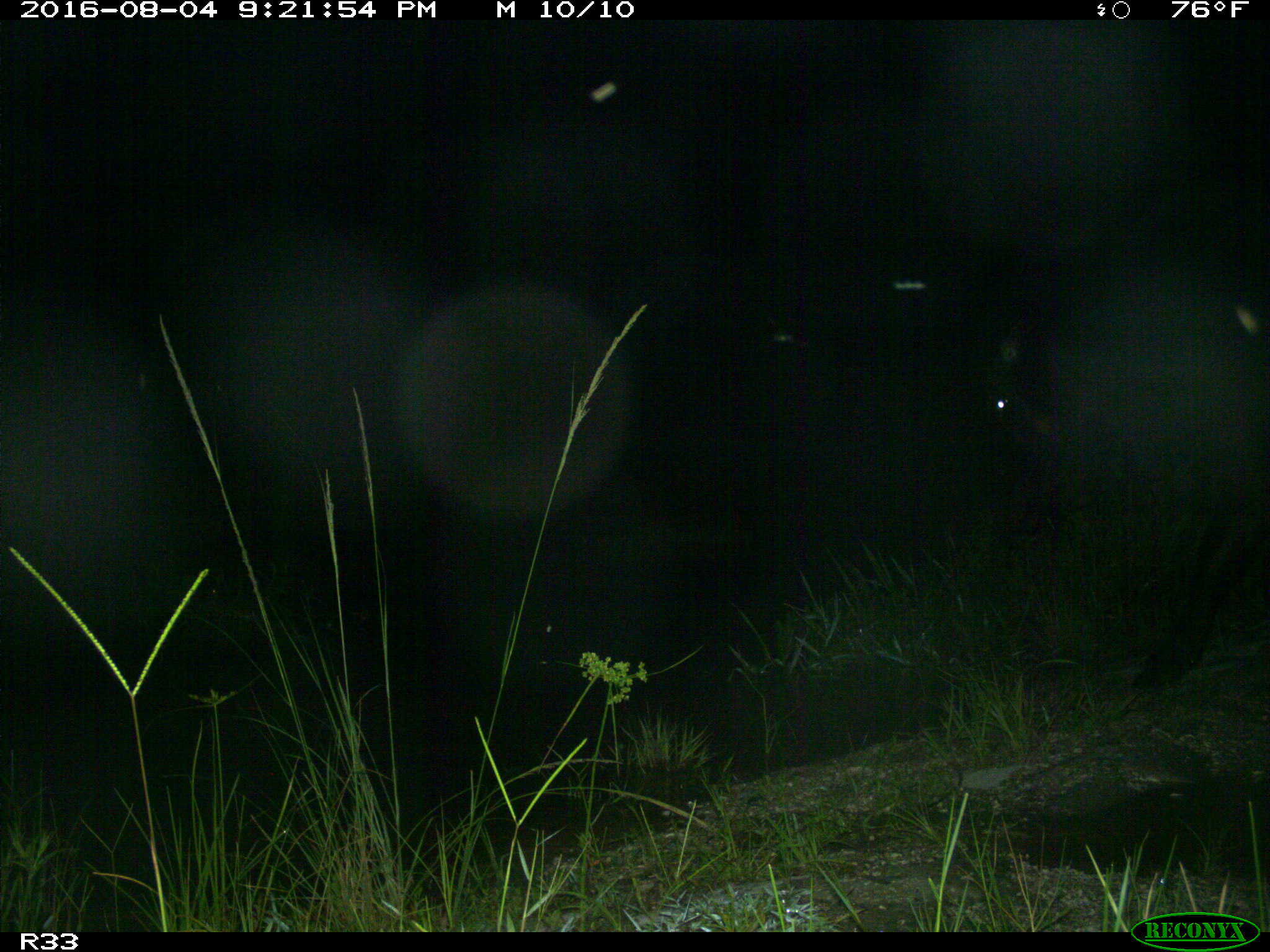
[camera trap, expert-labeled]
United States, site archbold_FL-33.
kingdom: Animalia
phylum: Chordata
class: Mammalia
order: Artiodactyla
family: Bovidae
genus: Bos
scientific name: Bos taurus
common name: domestic cow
Bos taurus (domestic cow).